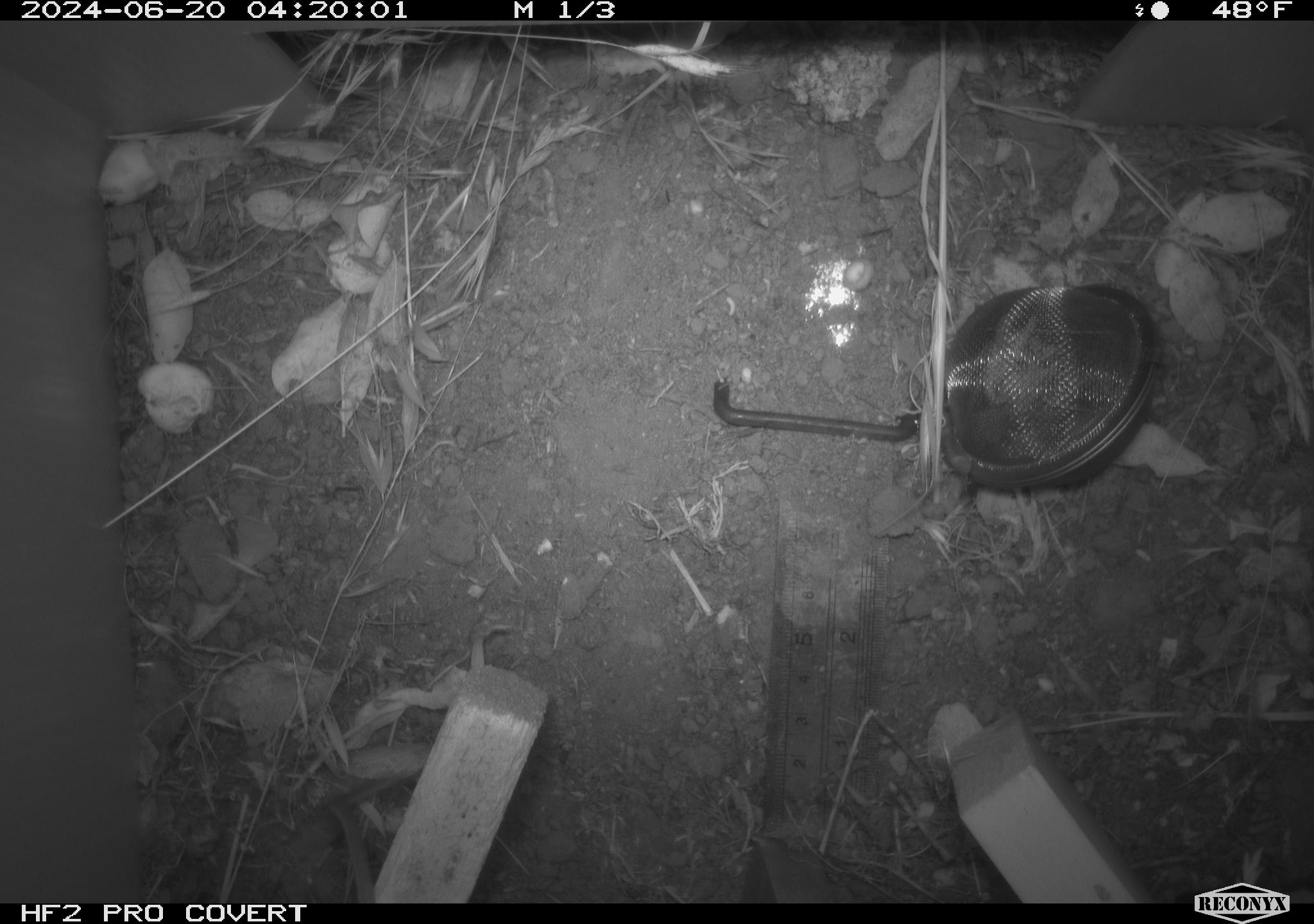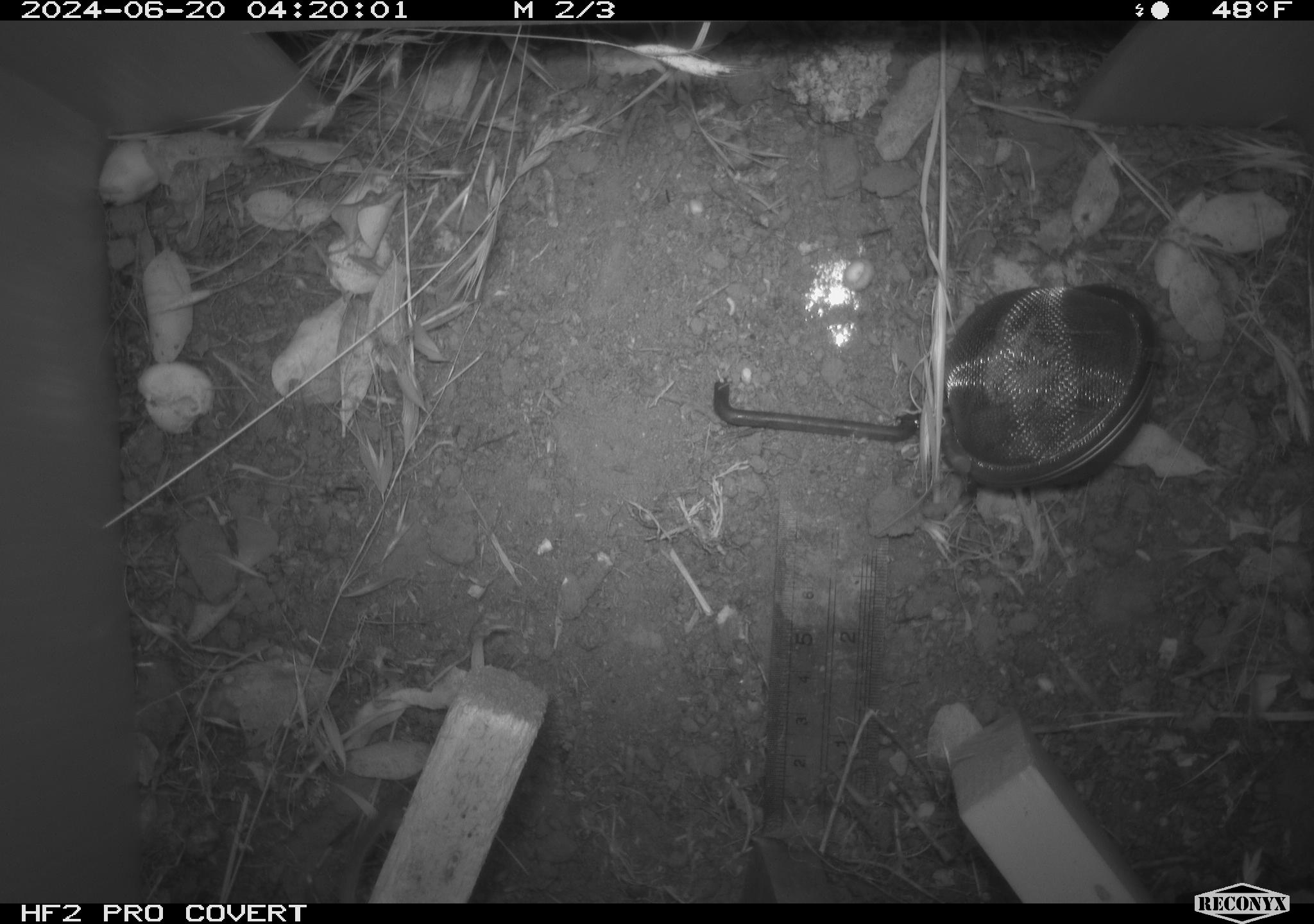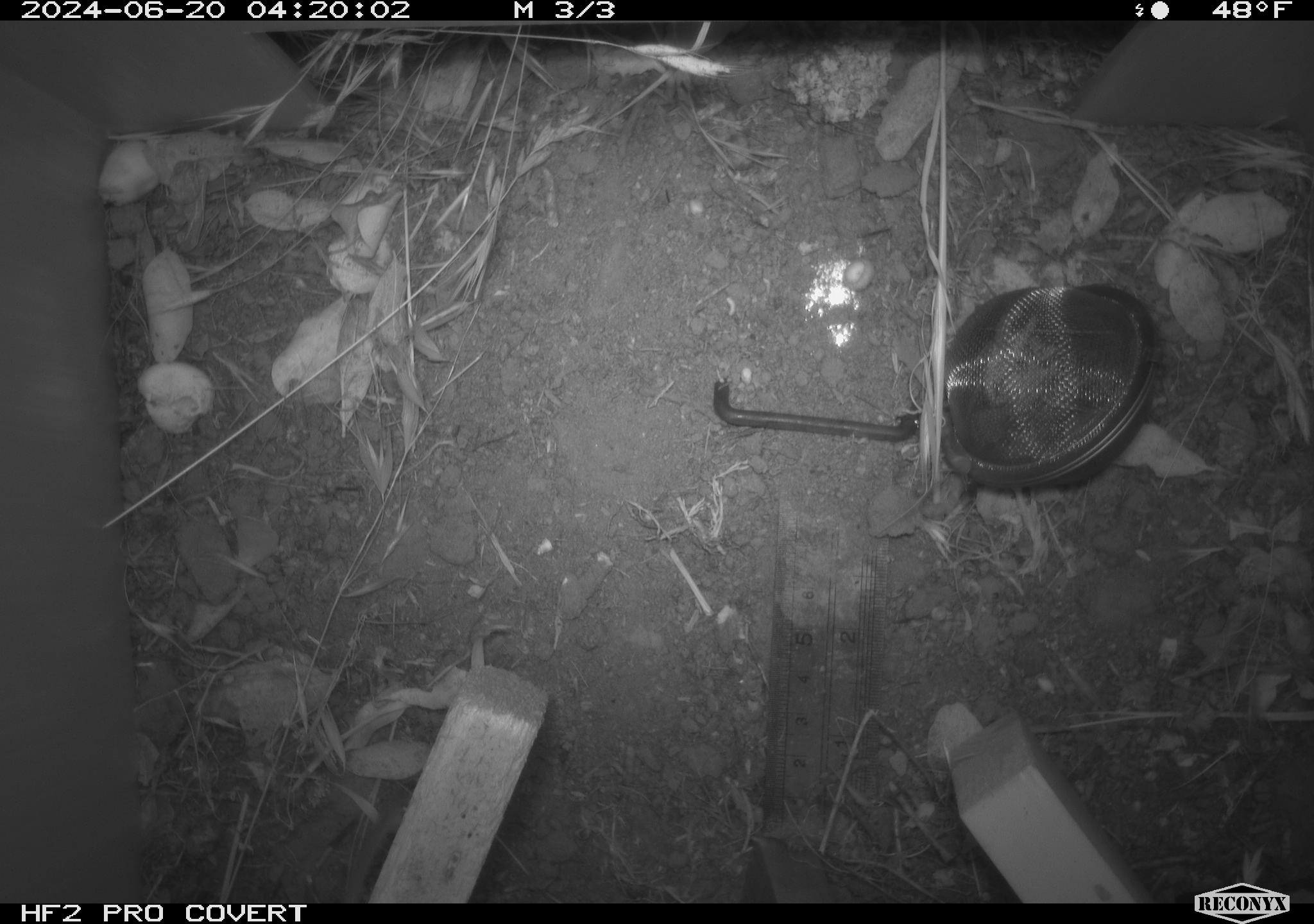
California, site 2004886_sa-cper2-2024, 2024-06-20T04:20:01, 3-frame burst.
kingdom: Animalia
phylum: Chordata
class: Mammalia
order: Rodentia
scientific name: Rodentia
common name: rodent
Rodent (Rodentia).